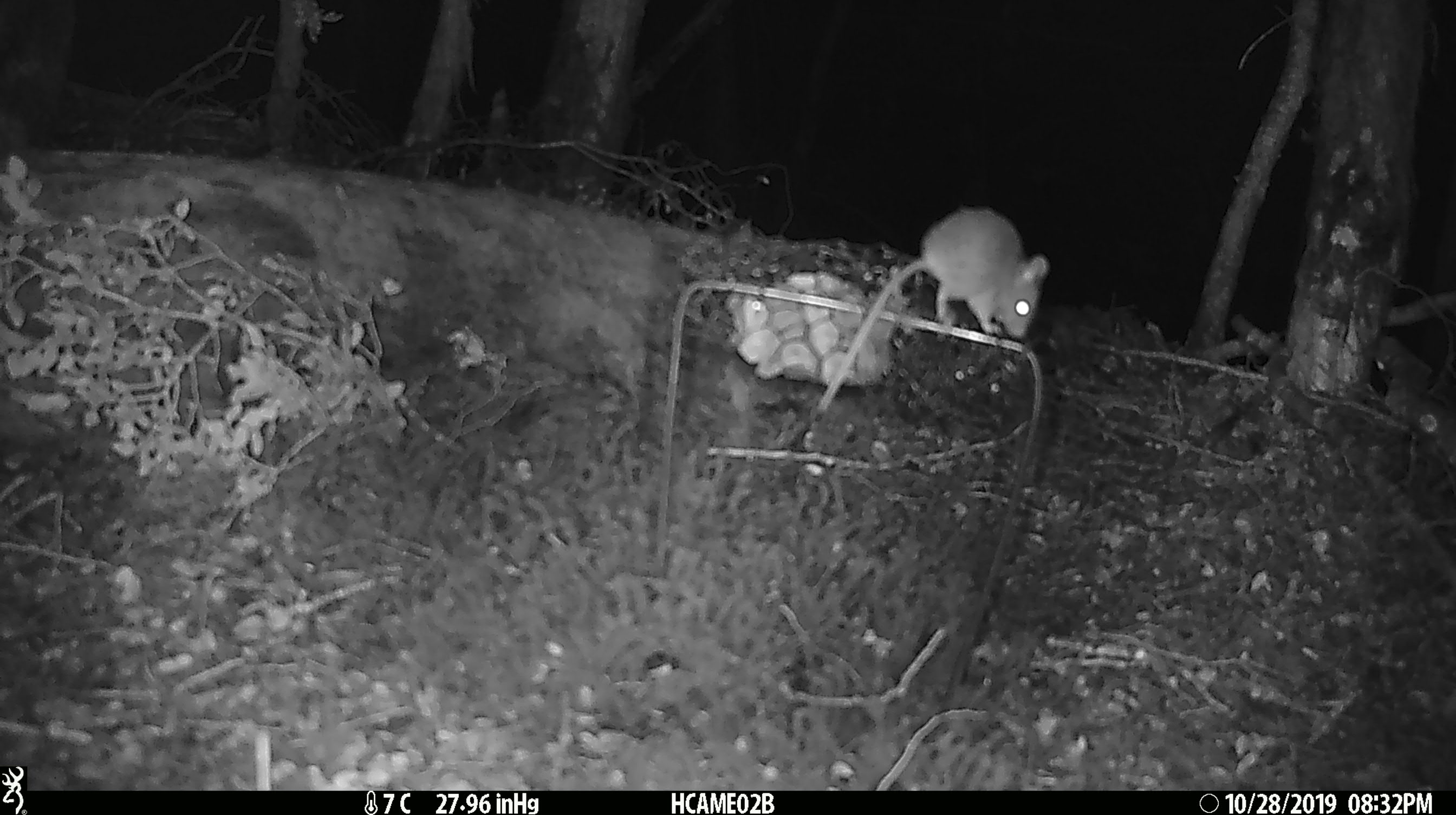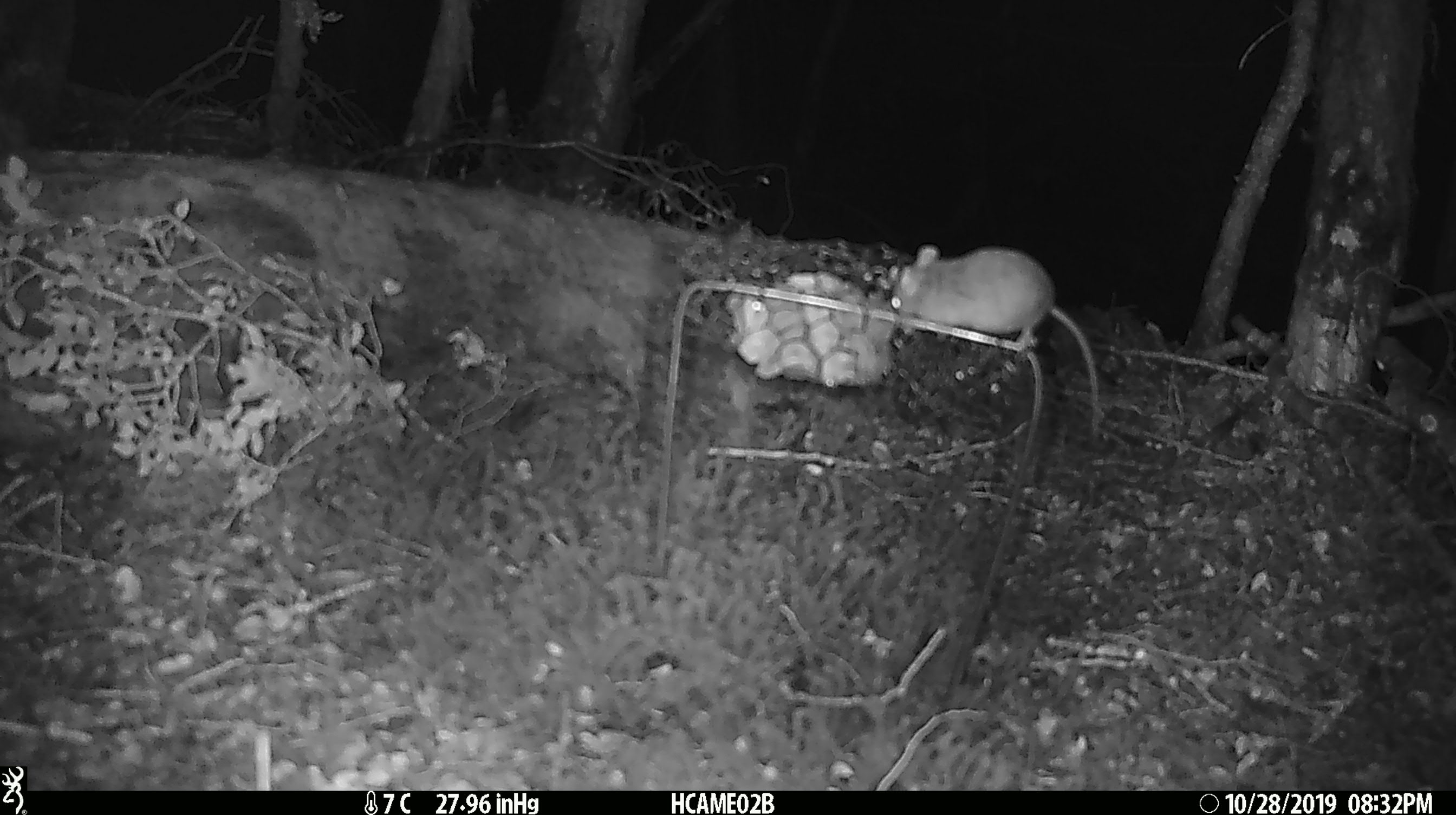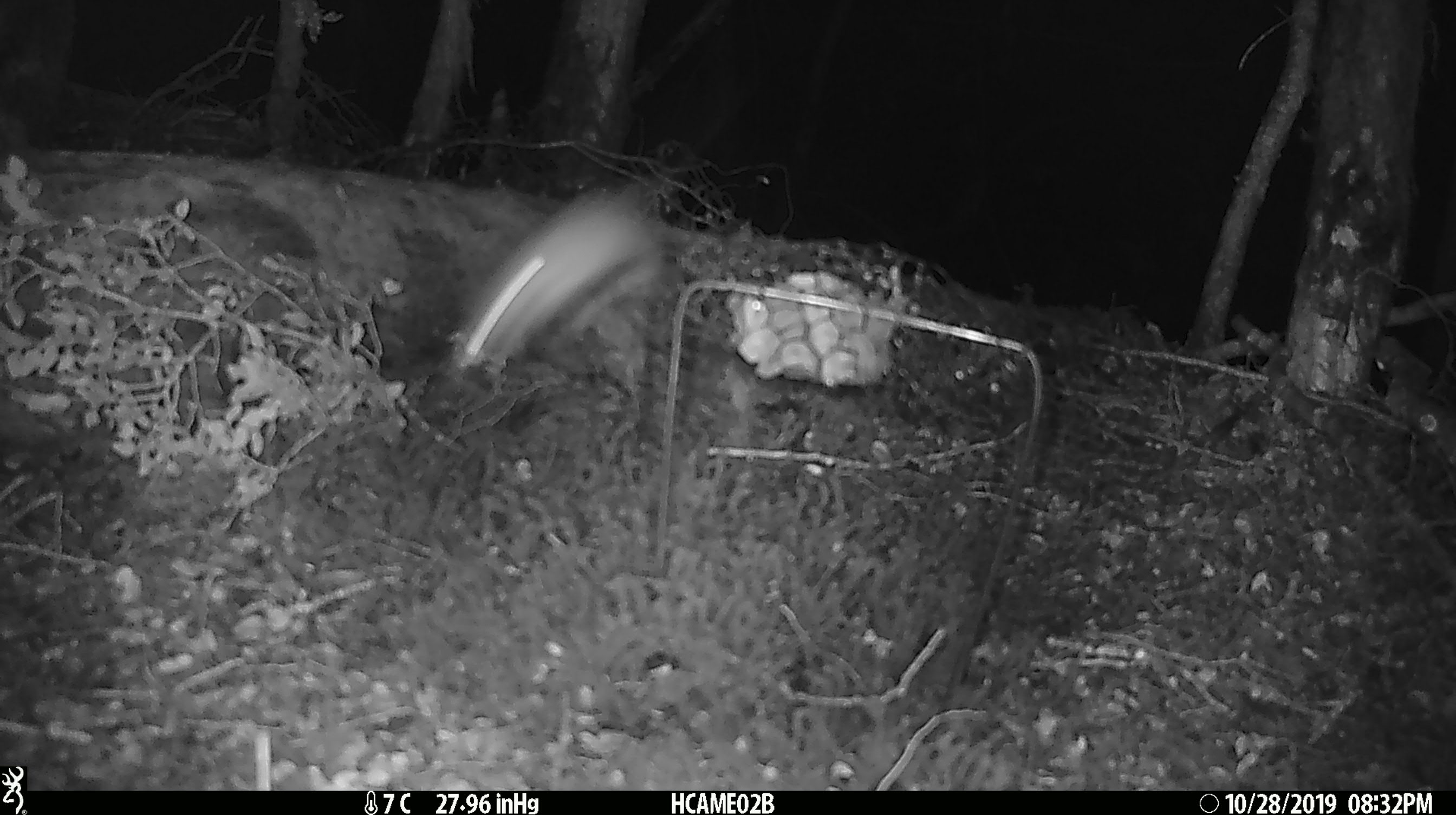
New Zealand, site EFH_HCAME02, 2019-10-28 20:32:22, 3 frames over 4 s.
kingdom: Animalia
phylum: Chordata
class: Mammalia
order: Rodentia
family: Muridae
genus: Mus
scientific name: Mus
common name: mouse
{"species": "mouse (Mus)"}